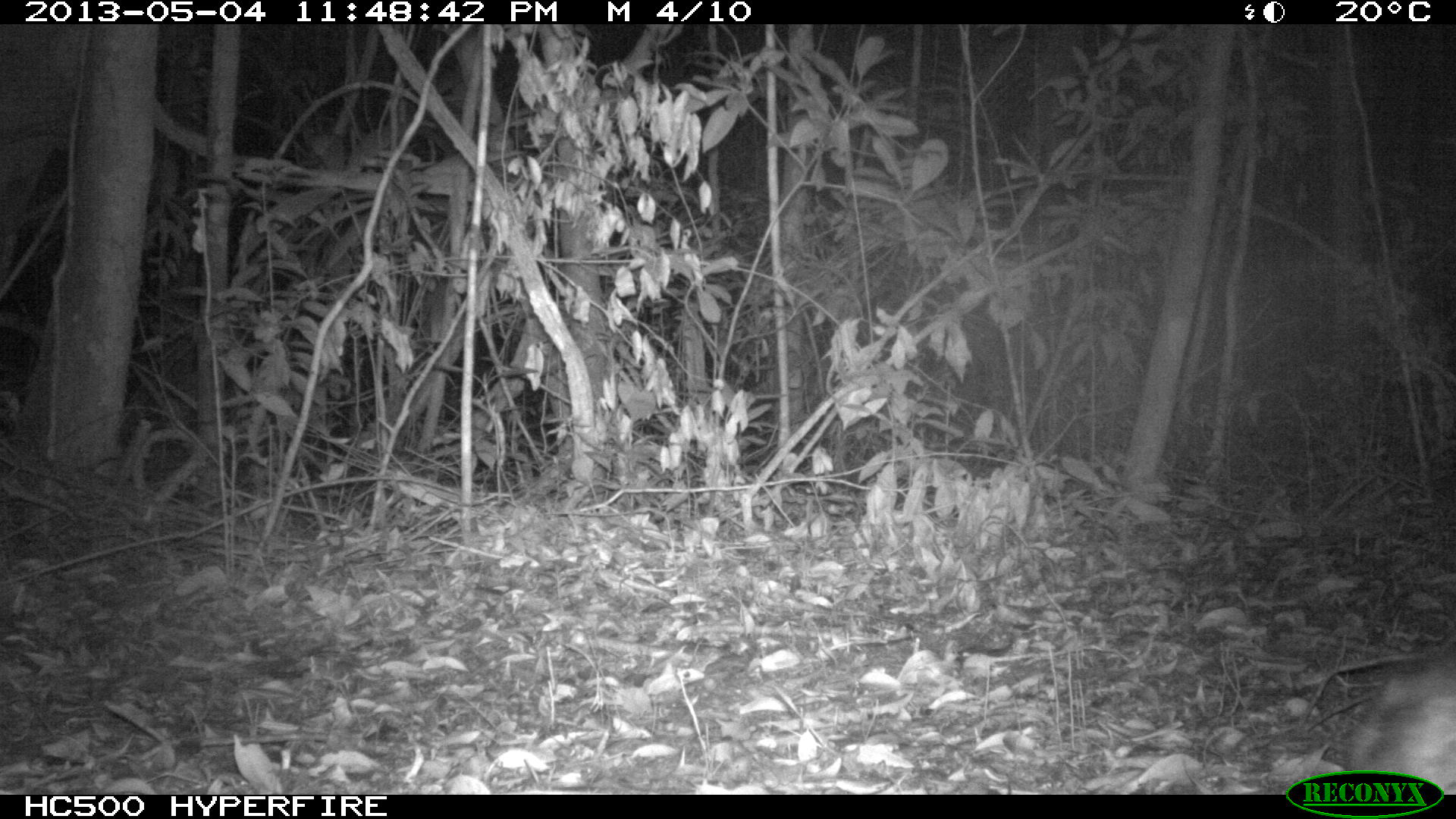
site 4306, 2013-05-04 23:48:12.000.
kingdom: Animalia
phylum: Chordata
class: Mammalia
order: Didelphimorphia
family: Didelphidae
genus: Didelphis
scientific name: Didelphis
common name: american opossums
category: didelphis sp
Didelphis sp (american opossums) (Didelphis), count 1.